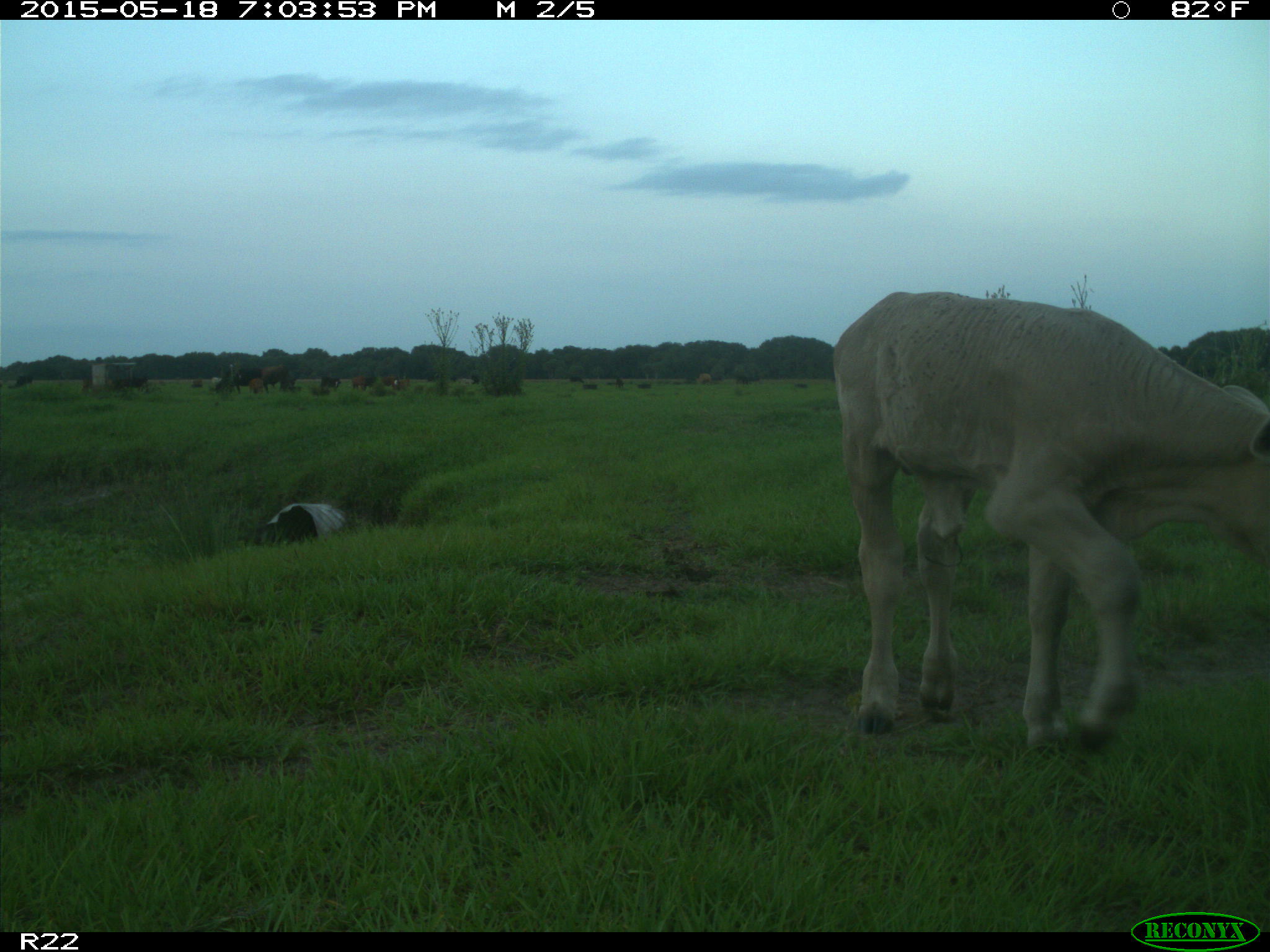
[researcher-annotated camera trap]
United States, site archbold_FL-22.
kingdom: Animalia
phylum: Chordata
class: Mammalia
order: Artiodactyla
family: Bovidae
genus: Bos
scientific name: Bos taurus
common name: domestic cow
Bos taurus (domestic cow).